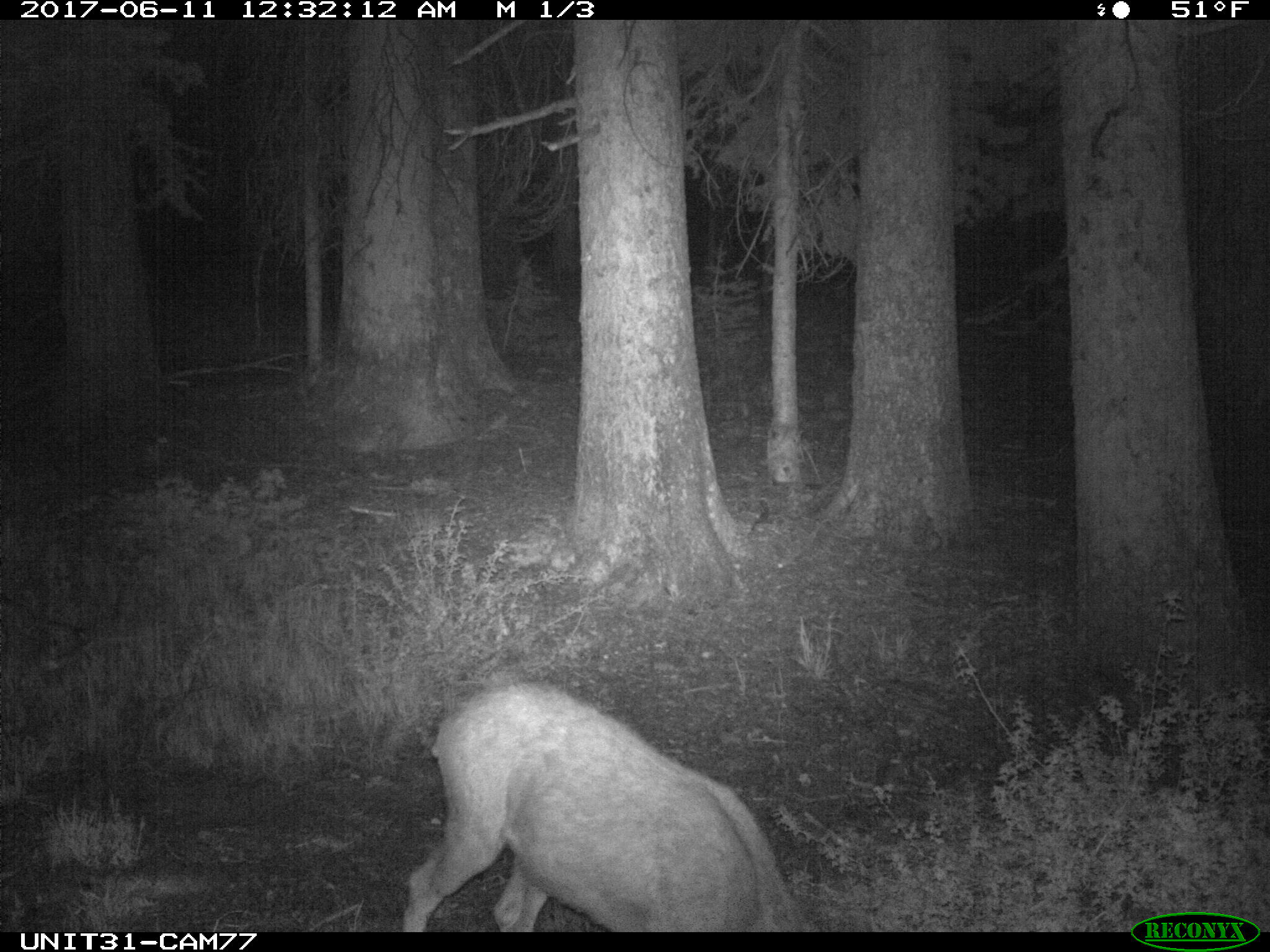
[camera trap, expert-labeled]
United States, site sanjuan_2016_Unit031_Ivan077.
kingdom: Animalia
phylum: Chordata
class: Mammalia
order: Artiodactyla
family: Cervidae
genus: Odocoileus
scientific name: Odocoileus hemionus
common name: mule deer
Odocoileus hemionus (mule deer).